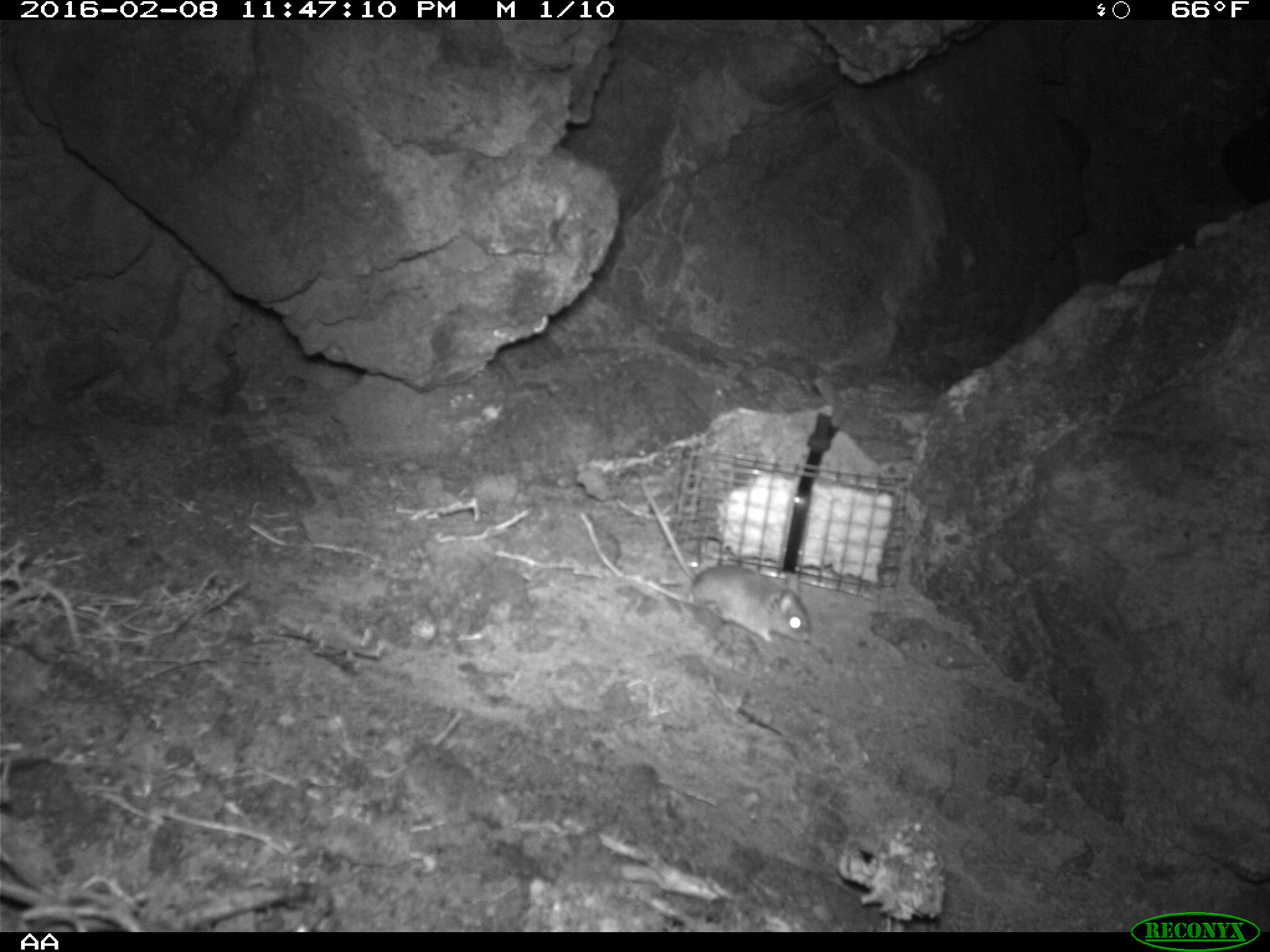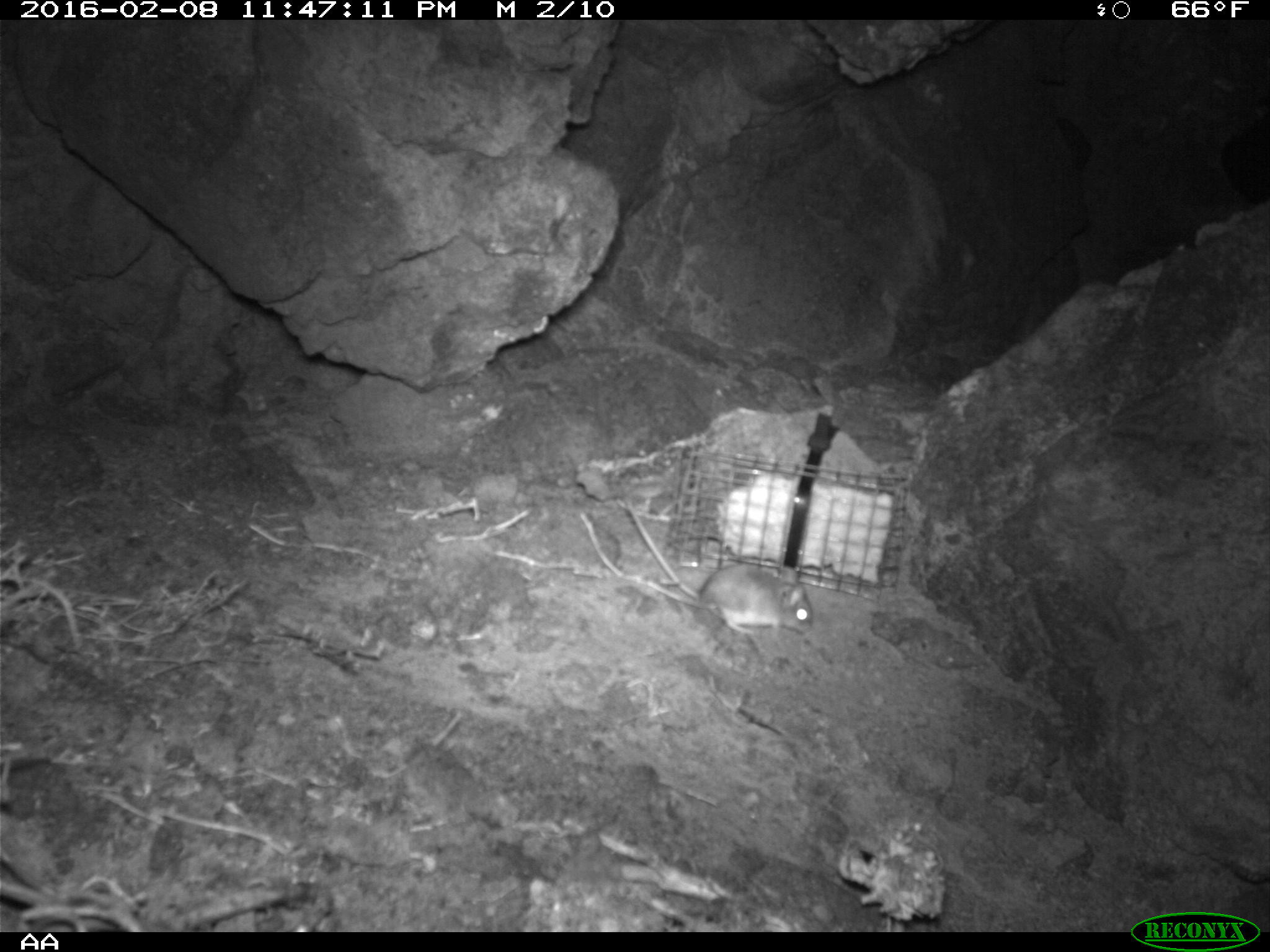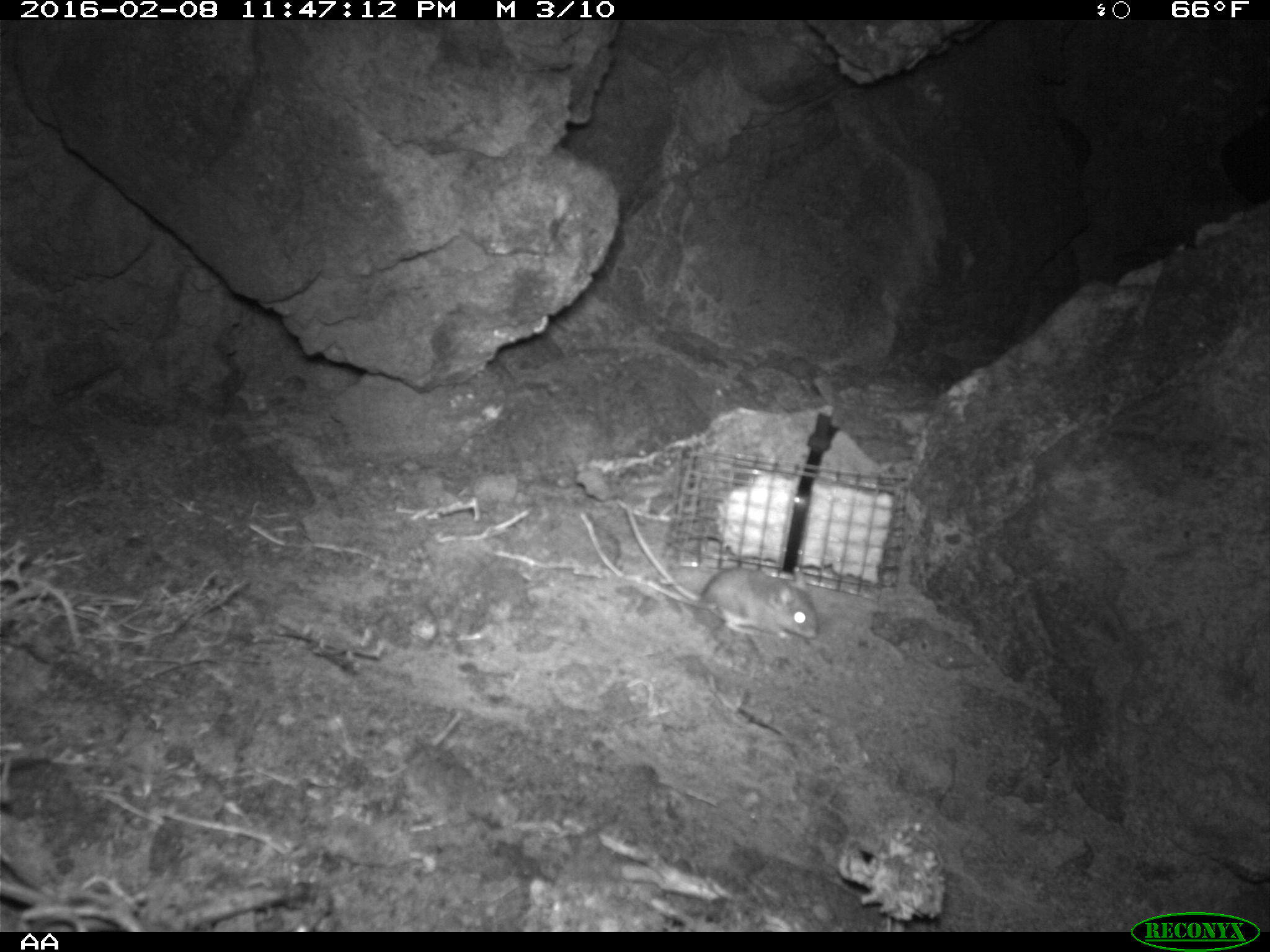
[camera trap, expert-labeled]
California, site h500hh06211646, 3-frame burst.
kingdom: Animalia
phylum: Chordata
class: Mammalia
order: Rodentia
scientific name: Rodentia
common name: rodent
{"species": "rodent (Rodentia)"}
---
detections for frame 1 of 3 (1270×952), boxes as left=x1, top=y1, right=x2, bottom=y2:
rodent: left=640, top=475, right=812, bottom=647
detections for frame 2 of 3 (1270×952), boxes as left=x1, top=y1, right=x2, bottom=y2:
rodent: left=624, top=496, right=812, bottom=633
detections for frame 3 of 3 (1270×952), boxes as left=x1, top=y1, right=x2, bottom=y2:
rodent: left=623, top=505, right=820, bottom=639